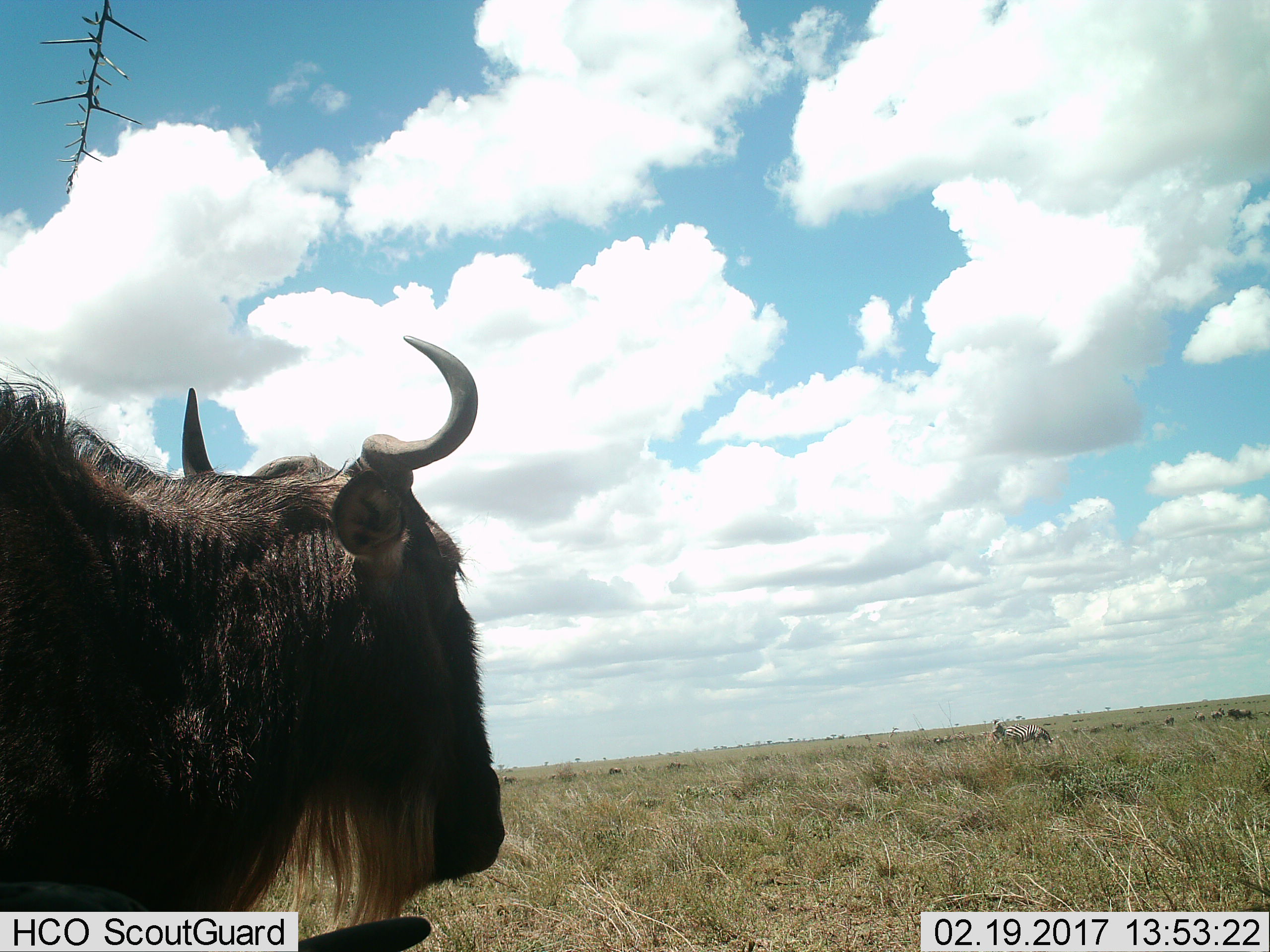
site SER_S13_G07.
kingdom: Animalia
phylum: Chordata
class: Mammalia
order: Artiodactyla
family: Bovidae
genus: Connochaetes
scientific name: Connochaetes taurinus taurinus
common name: blue wildebeest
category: wildebeestblue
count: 2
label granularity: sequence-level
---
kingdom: Animalia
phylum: Chordata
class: Mammalia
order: Perissodactyla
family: Equidae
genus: Equus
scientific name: Equus quagga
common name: plains zebra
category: zebraplains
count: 2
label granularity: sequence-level